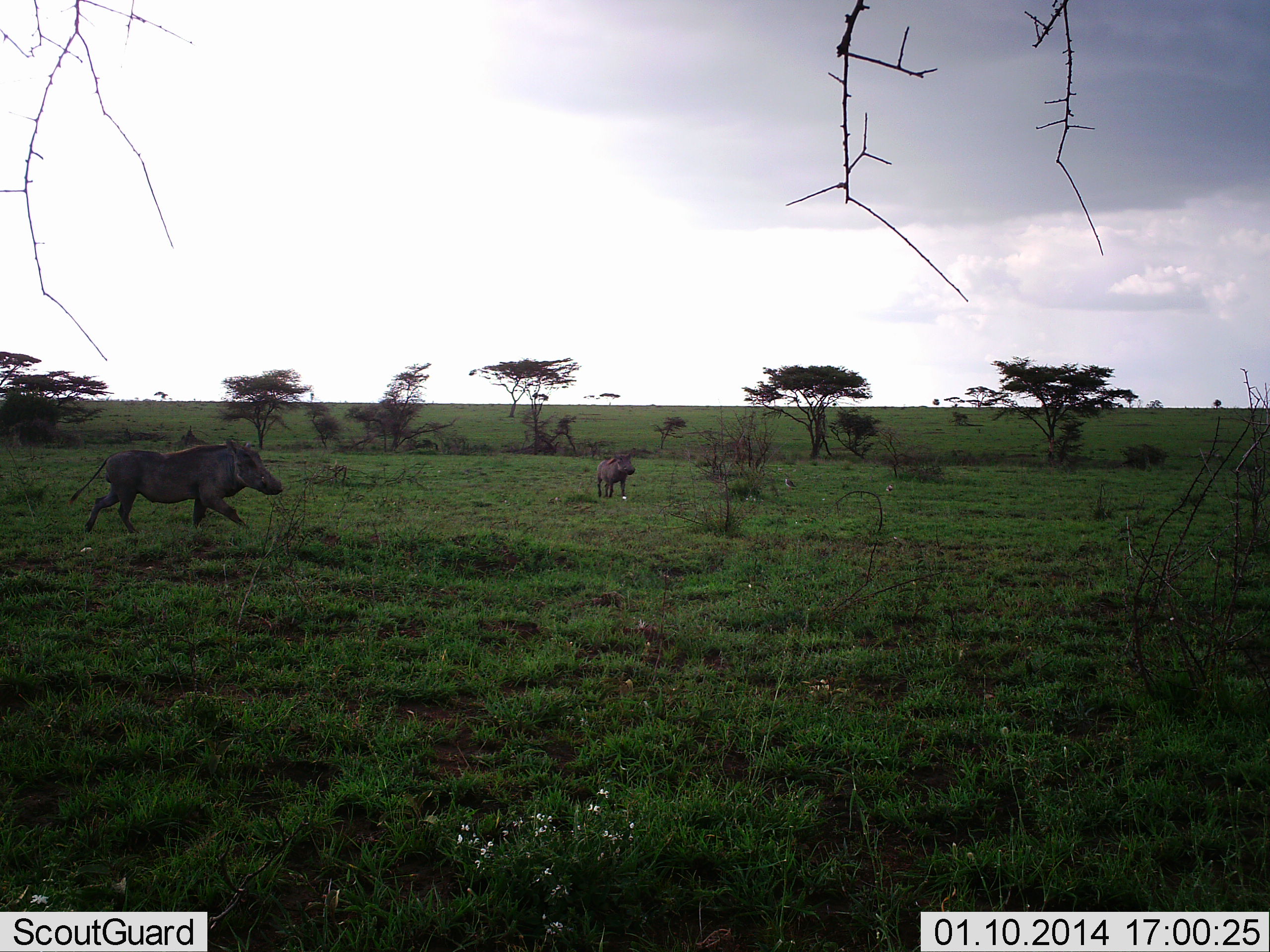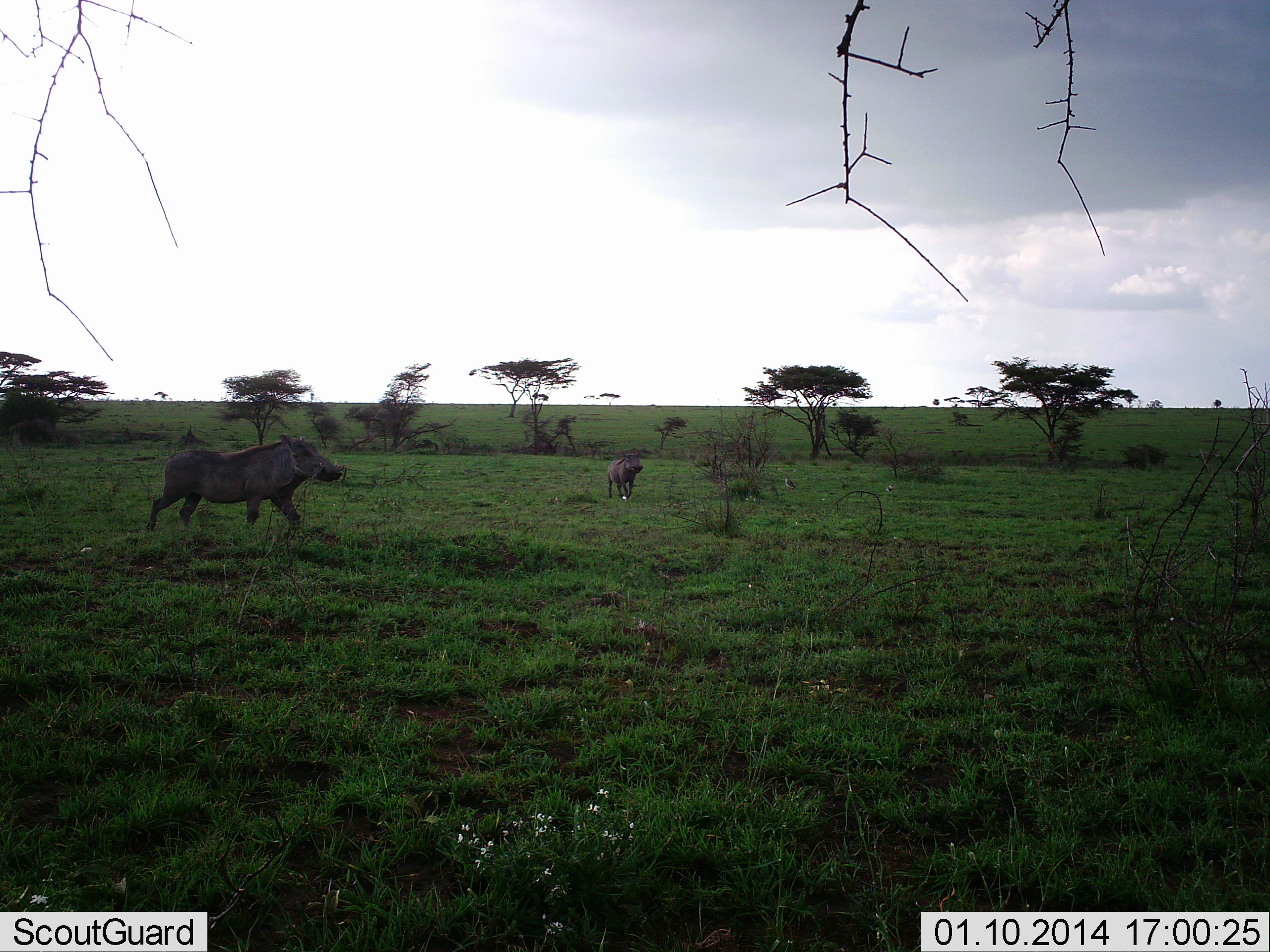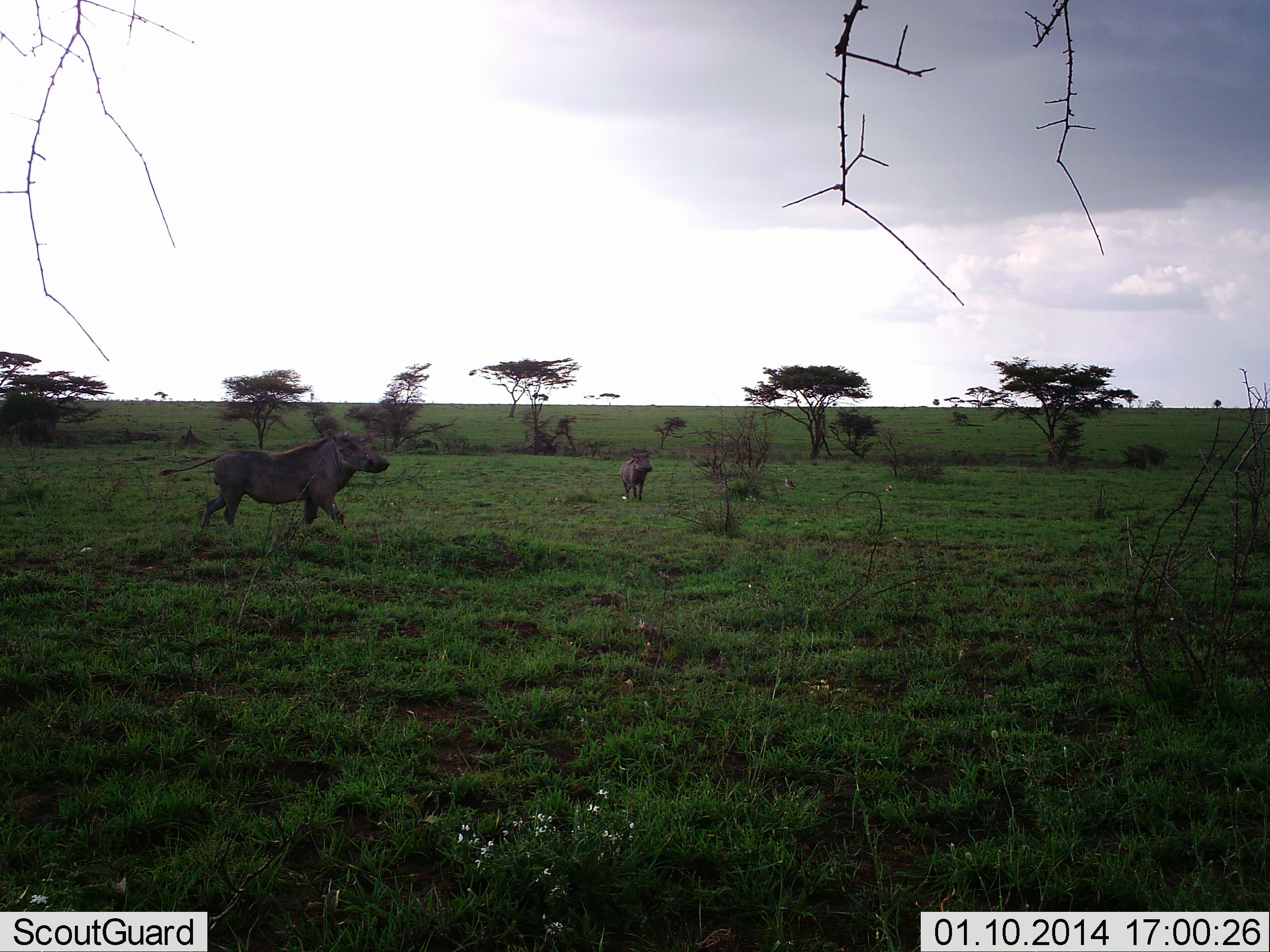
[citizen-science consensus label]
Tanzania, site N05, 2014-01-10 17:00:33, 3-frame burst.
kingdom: Animalia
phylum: Chordata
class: Mammalia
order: Artiodactyla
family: Suidae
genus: Phacochoerus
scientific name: Phacochoerus africanus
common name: warthog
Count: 2.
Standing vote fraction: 10%.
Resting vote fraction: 0%.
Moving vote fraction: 100%.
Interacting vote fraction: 0%.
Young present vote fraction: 10%.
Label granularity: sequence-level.